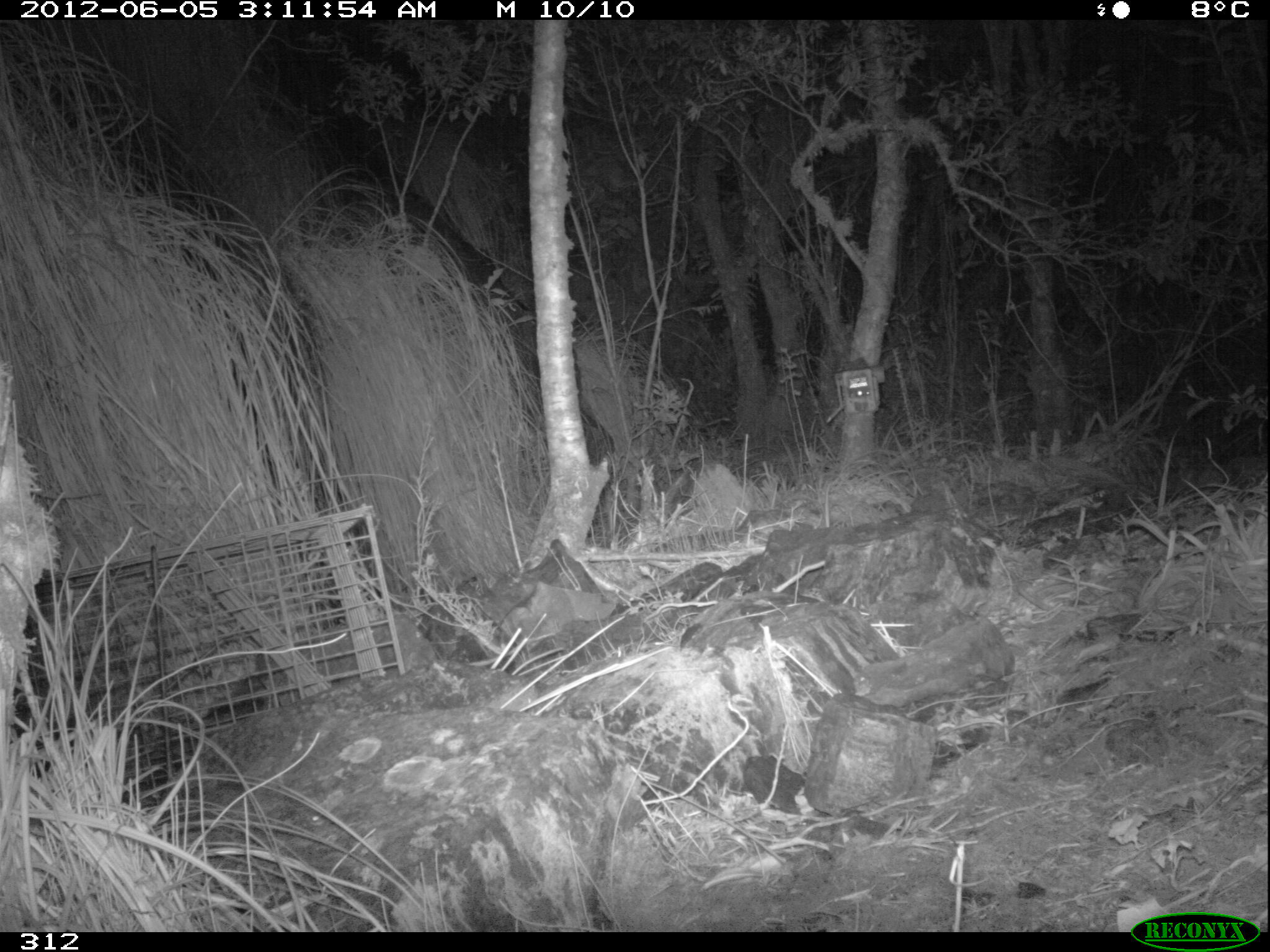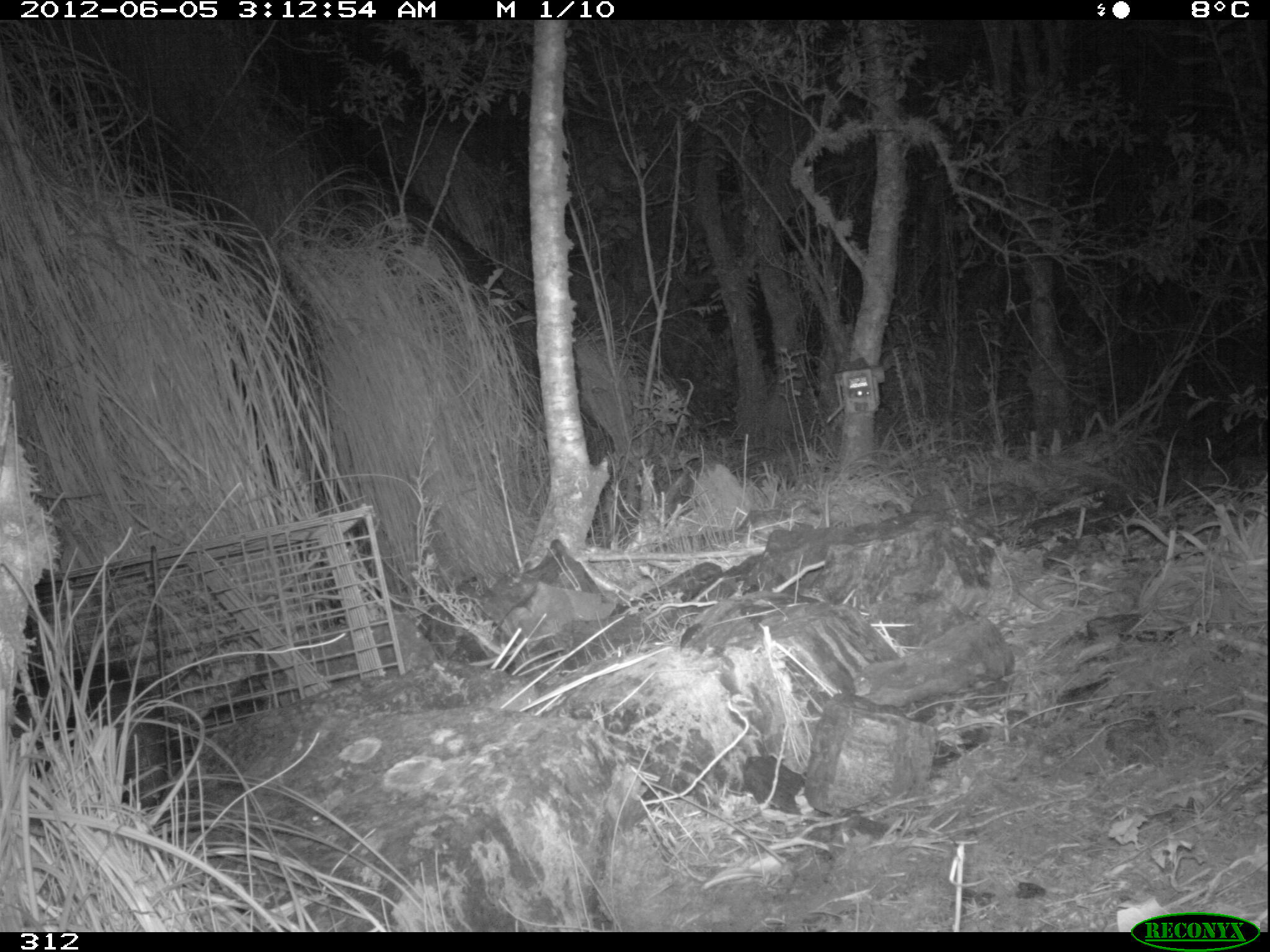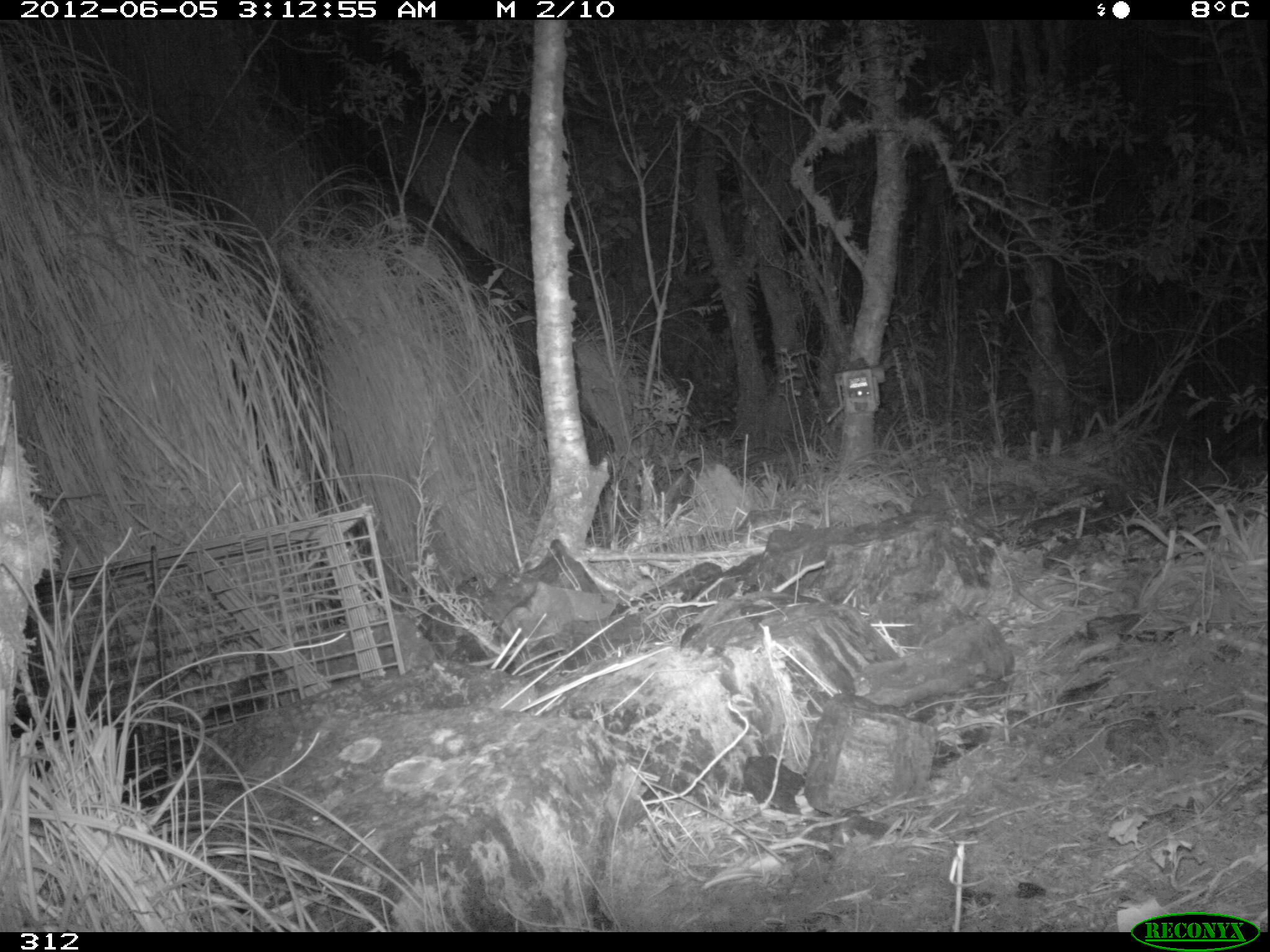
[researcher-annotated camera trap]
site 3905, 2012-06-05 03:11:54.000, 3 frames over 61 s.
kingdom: Animalia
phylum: Chordata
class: Mammalia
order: Didelphimorphia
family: Didelphidae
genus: Didelphis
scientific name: Didelphis pernigra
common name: andean white-eared opossum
Didelphis pernigra (andean white-eared opossum).